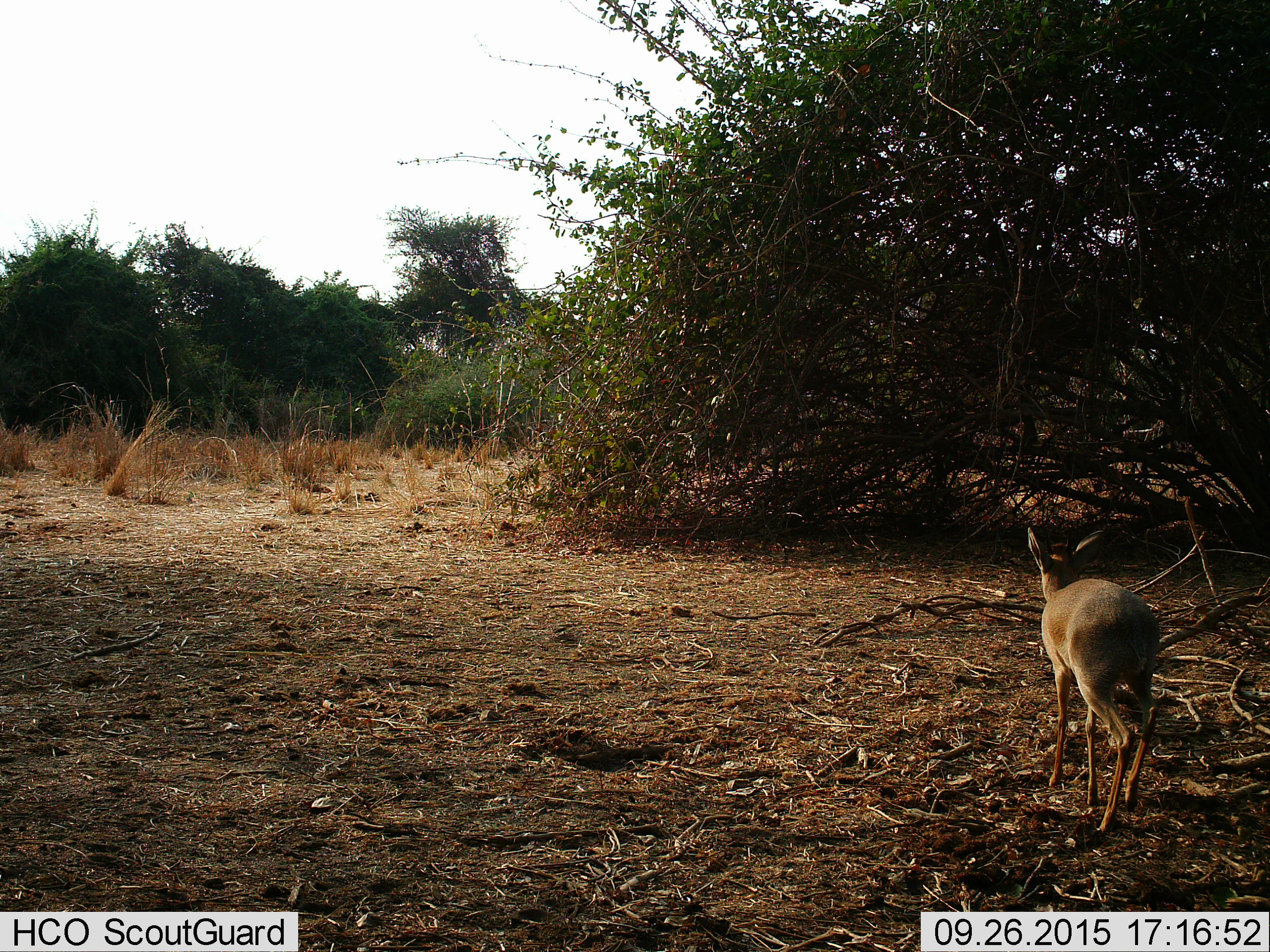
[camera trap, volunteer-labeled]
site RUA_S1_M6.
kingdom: Animalia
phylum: Chordata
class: Mammalia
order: Artiodactyla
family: Bovidae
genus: Madoqua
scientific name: Madoqua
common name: dik-dik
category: dikdik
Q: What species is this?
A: Dikdik (dik-dik) (Madoqua).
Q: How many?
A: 1.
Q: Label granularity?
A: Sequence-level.